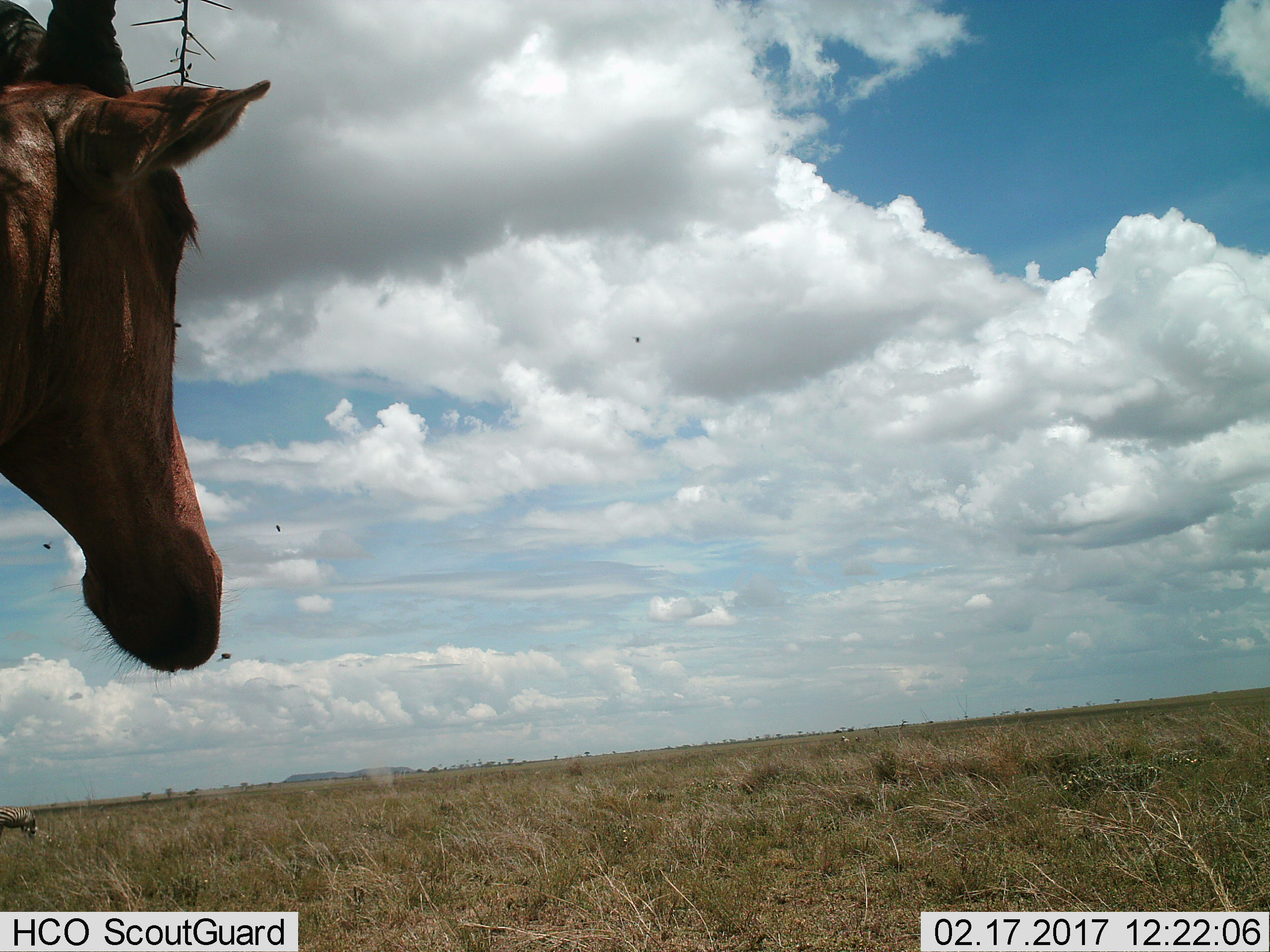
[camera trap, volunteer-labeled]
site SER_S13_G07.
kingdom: Animalia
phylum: Chordata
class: Mammalia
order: Artiodactyla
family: Bovidae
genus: Alcelaphus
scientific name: Alcelaphus buselaphus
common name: hartebeest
Hartebeest (Alcelaphus buselaphus), count 1. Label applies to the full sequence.